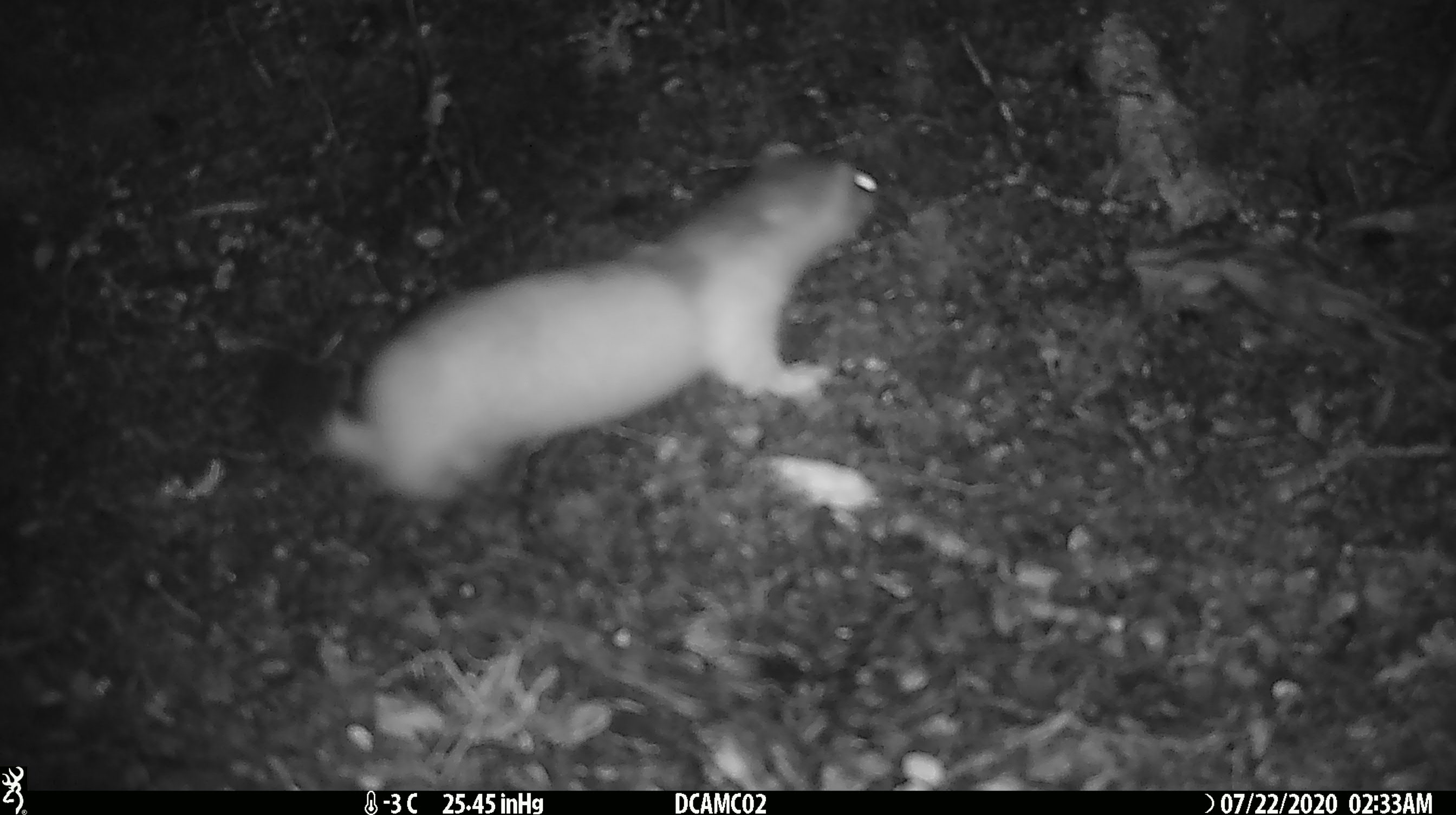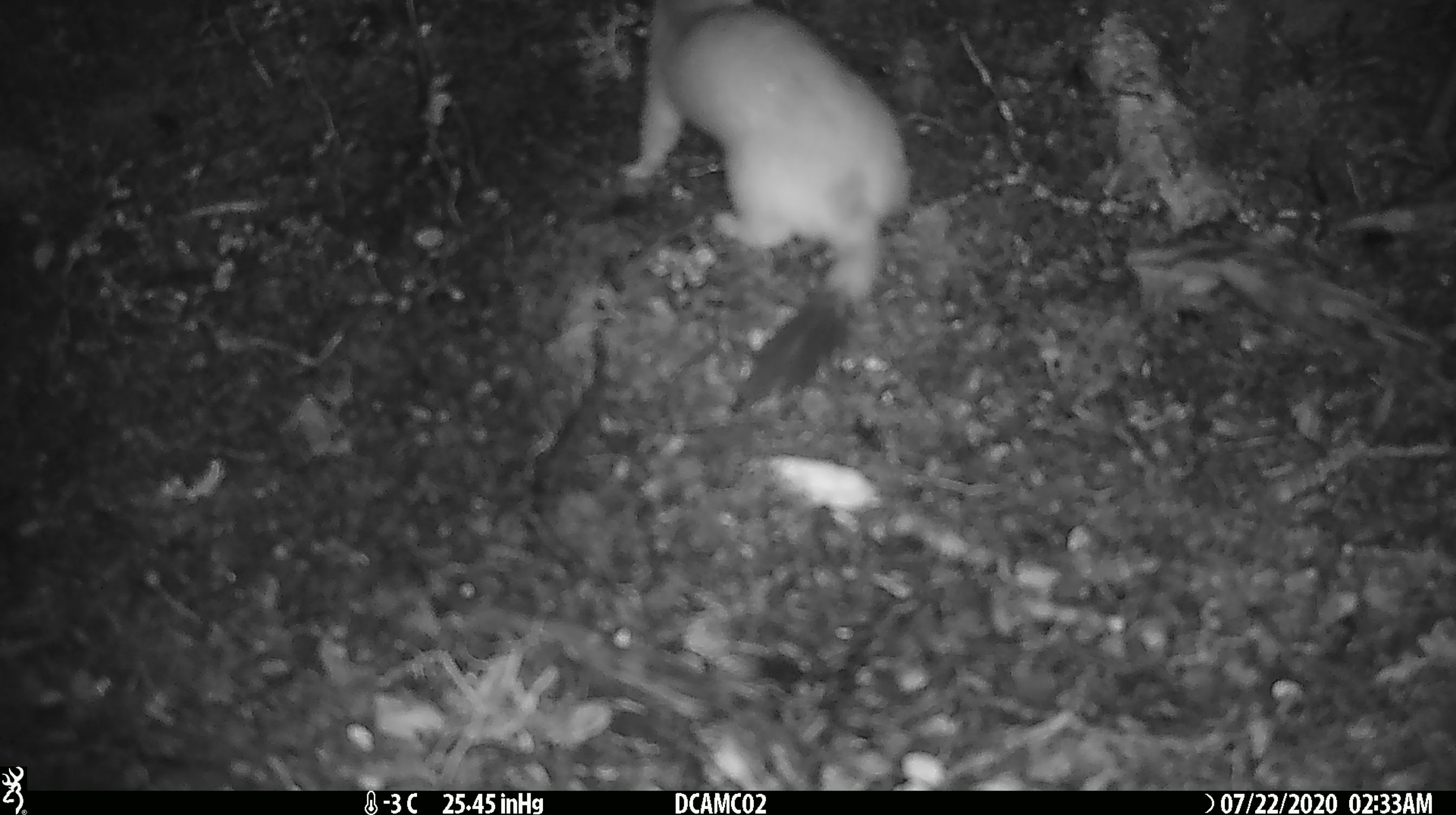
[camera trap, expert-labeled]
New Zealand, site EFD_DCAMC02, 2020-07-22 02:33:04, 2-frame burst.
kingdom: Animalia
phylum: Chordata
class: Mammalia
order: Carnivora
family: Mustelidae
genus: Mustela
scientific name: Mustela erminea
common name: stoat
Stoat (Mustela erminea).